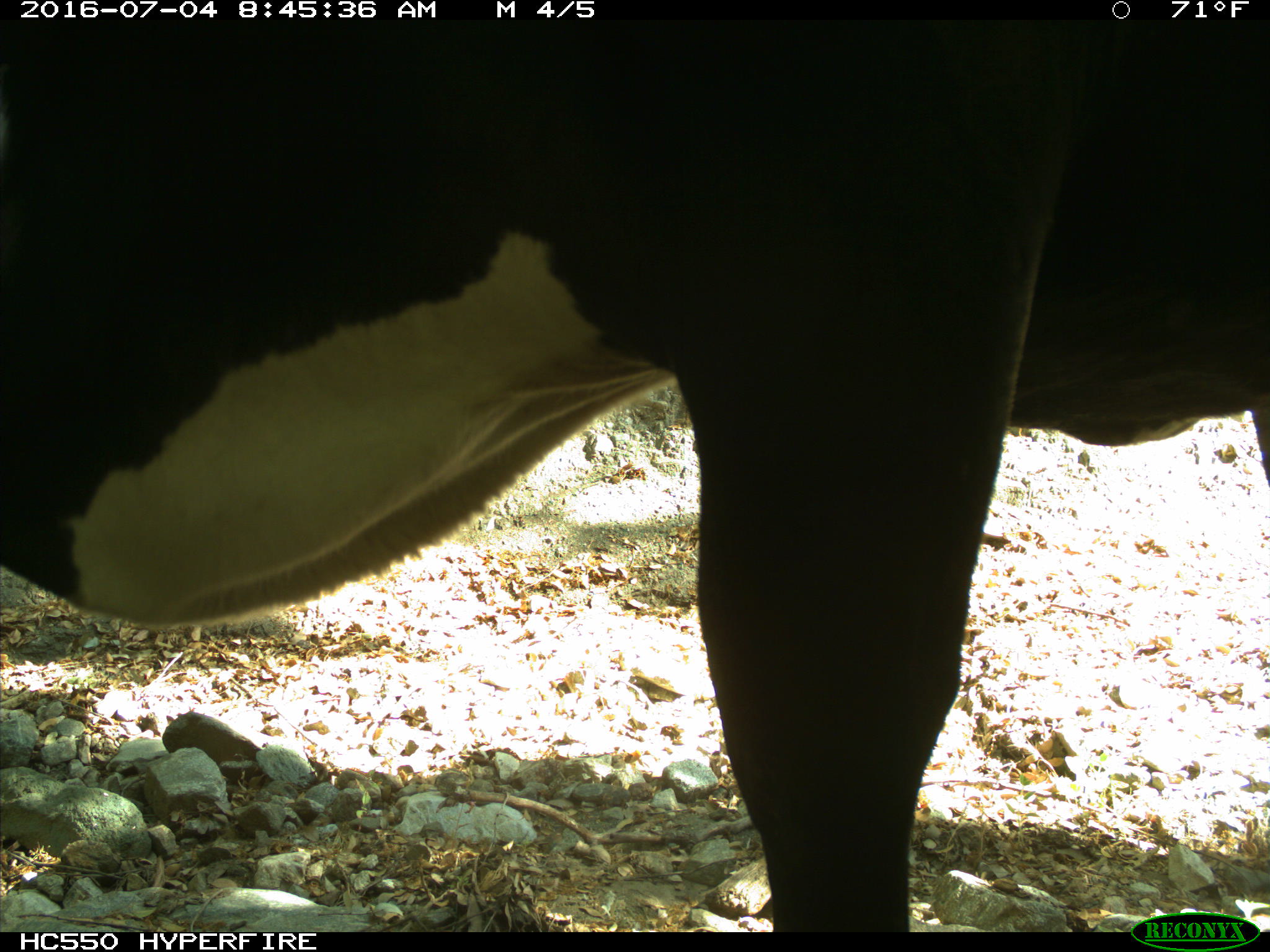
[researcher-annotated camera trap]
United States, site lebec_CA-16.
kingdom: Animalia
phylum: Chordata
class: Mammalia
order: Artiodactyla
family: Bovidae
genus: Bos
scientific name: Bos taurus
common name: domestic cow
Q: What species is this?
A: Bos taurus (domestic cow).